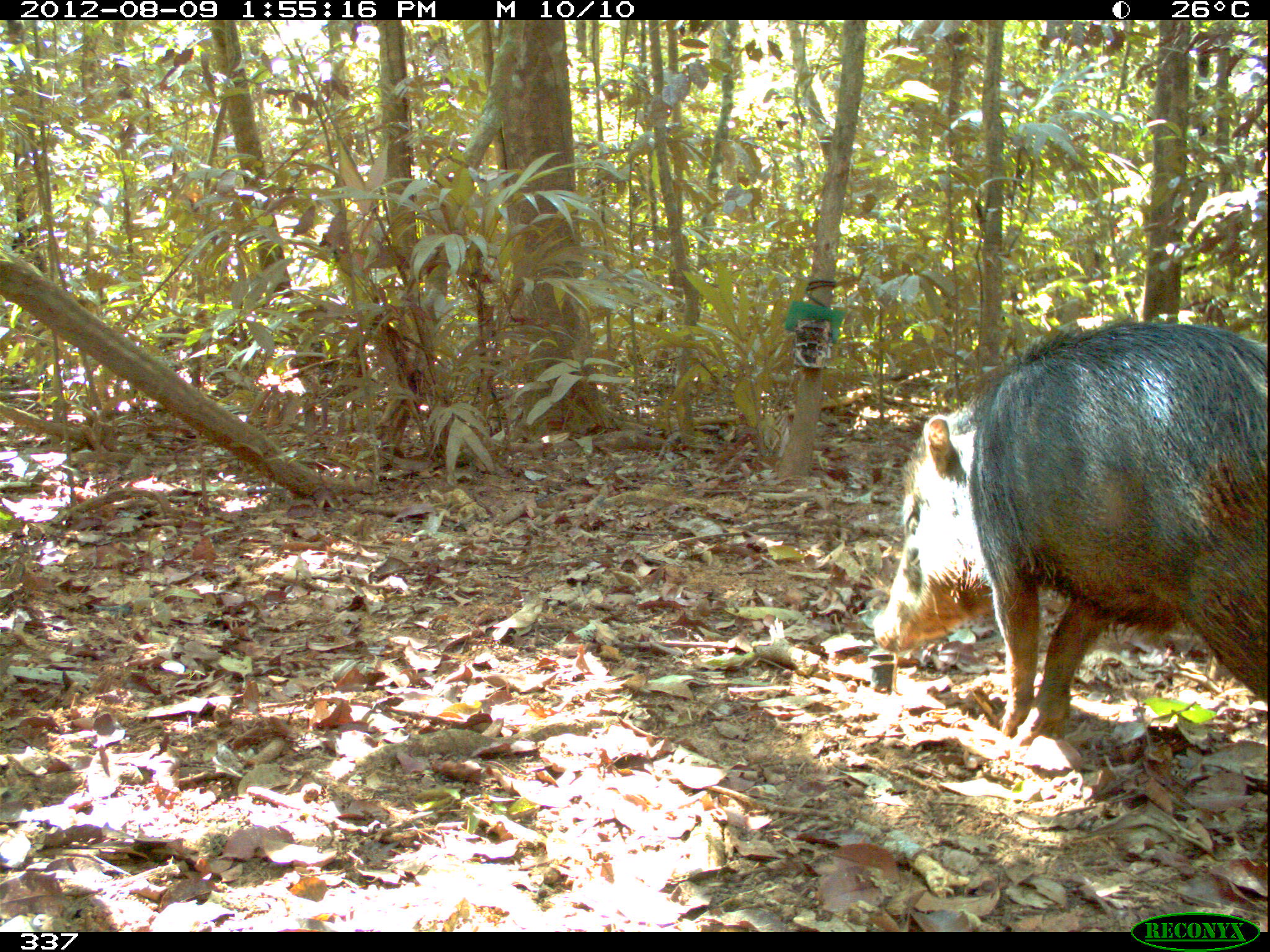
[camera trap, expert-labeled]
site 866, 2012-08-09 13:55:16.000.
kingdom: Animalia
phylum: Chordata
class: Mammalia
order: Artiodactyla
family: Tayassuidae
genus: Tayassu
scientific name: Tayassu pecari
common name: white-lipped peccary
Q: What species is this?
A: Tayassu pecari (white-lipped peccary).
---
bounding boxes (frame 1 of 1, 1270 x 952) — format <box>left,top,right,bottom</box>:
tayassu pecari: <box>867,317,1269,749</box>